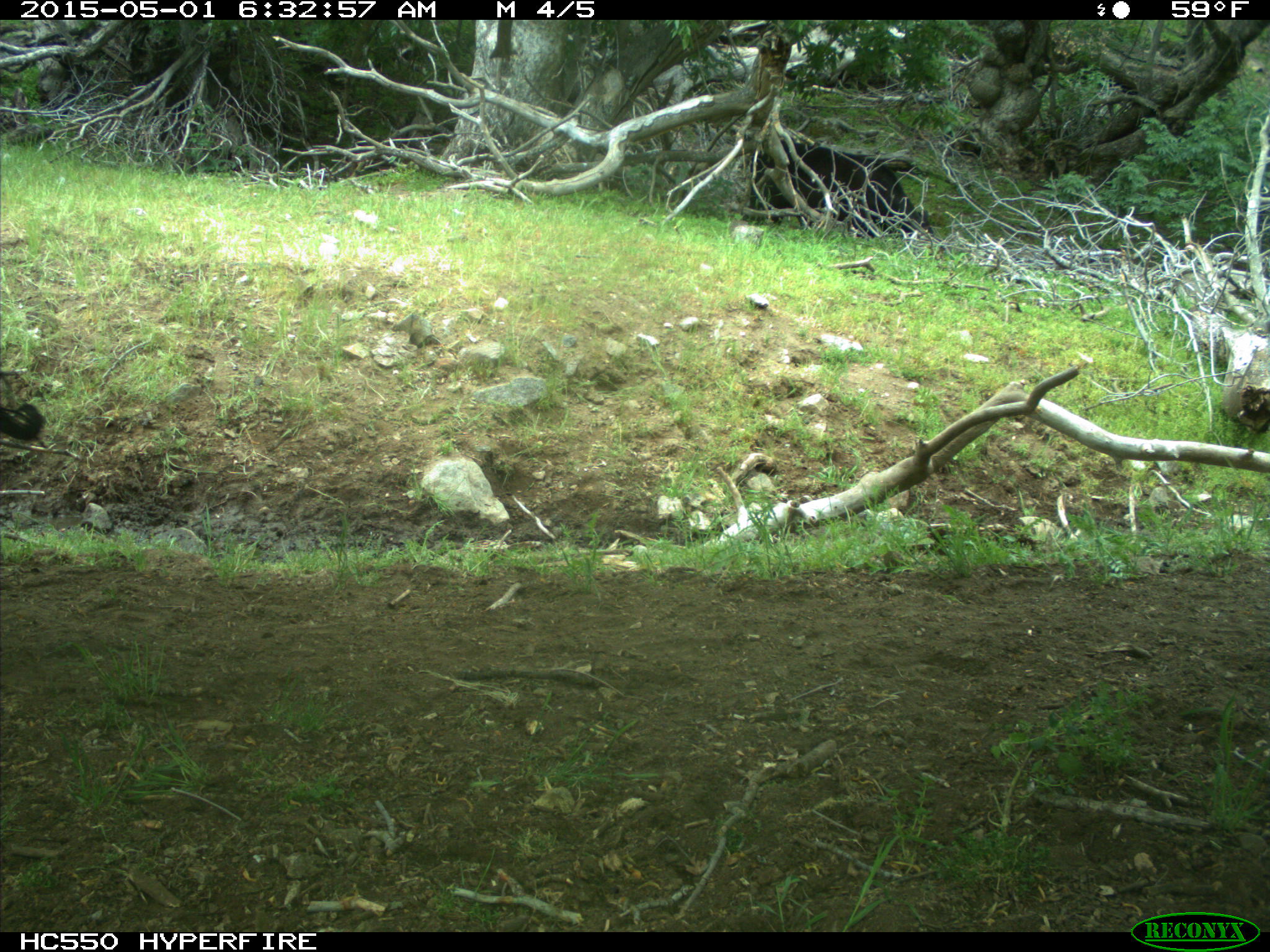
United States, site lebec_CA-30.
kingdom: Animalia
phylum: Chordata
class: Mammalia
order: Artiodactyla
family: Bovidae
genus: Bos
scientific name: Bos taurus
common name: domestic cow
Bos taurus (domestic cow).